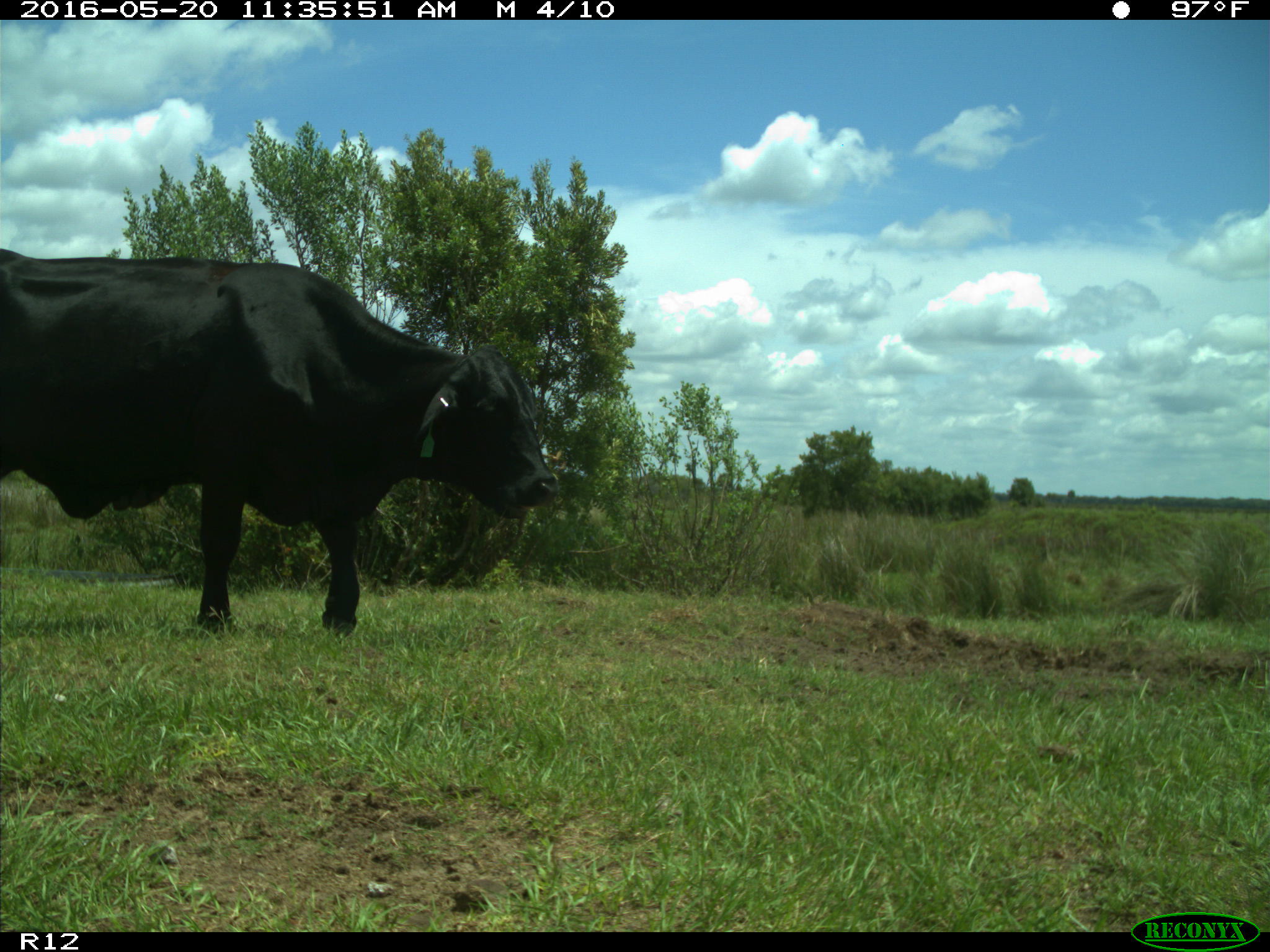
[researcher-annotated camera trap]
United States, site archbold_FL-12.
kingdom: Animalia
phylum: Chordata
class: Mammalia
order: Artiodactyla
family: Bovidae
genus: Bos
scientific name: Bos taurus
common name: domestic cow